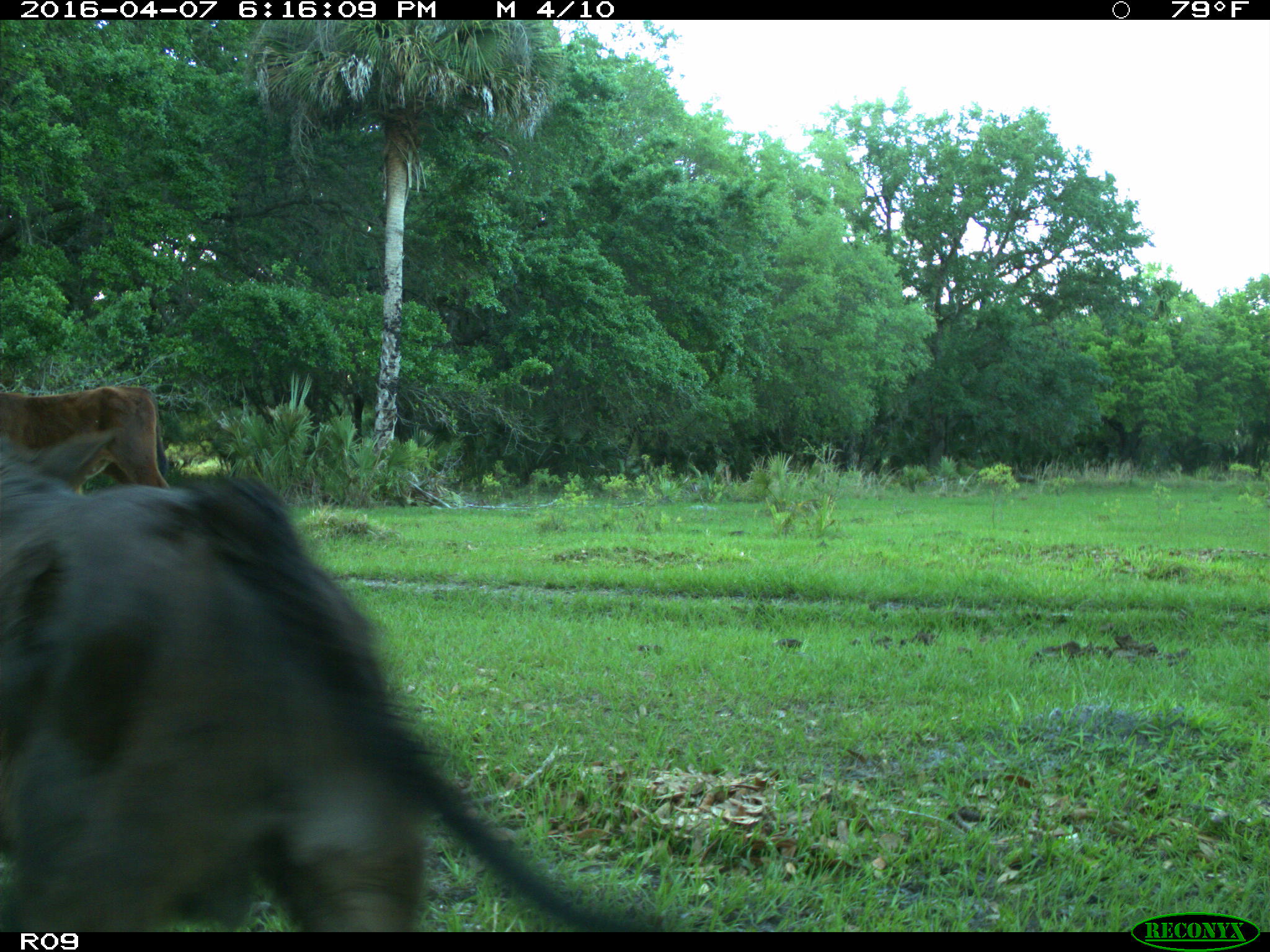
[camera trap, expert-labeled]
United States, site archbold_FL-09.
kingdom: Animalia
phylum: Chordata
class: Mammalia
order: Artiodactyla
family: Bovidae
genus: Bos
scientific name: Bos taurus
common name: domestic cow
Bos taurus (domestic cow).